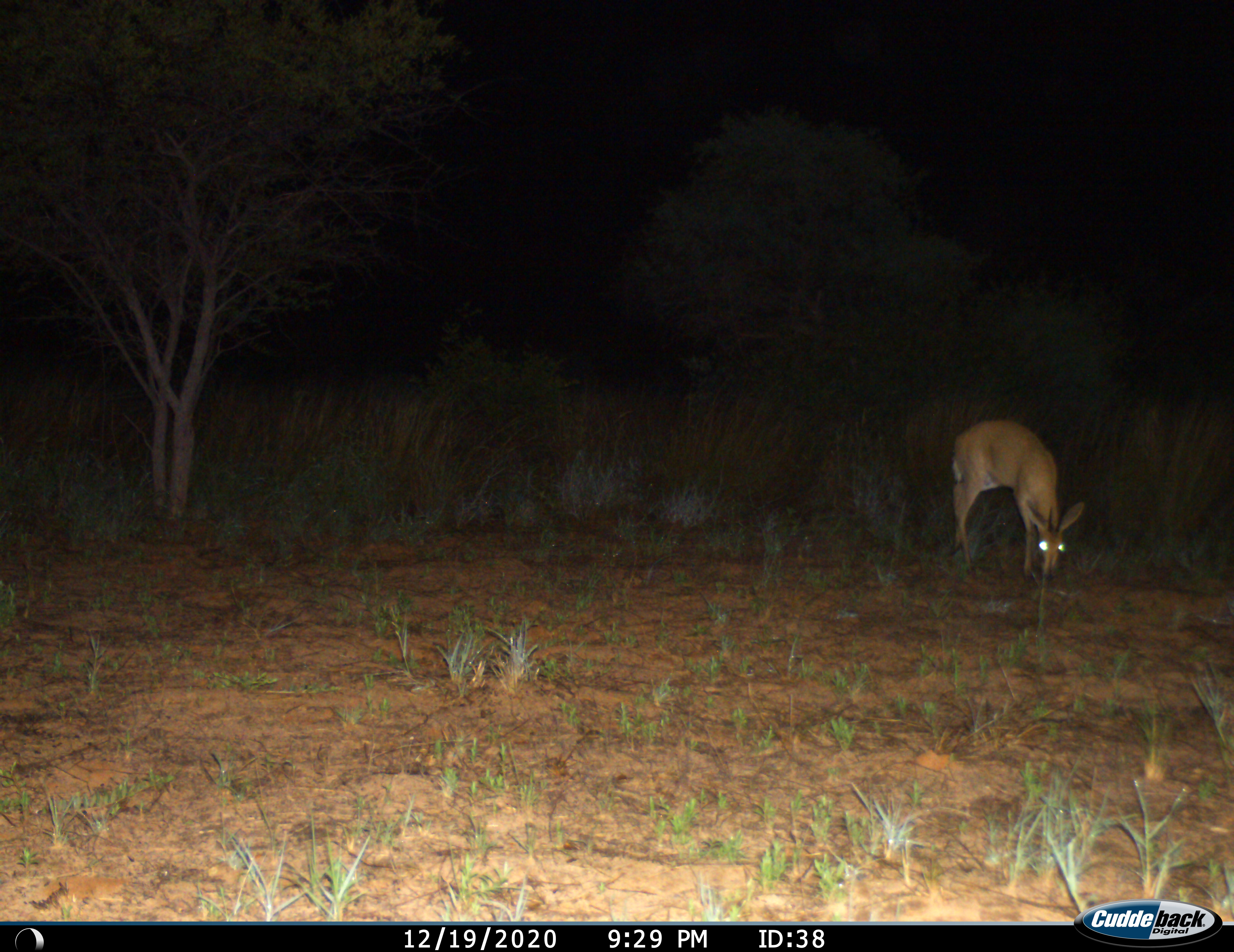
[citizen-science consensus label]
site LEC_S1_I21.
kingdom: Animalia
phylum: Chordata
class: Mammalia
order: Artiodactyla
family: Bovidae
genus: Sylvicapra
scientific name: Sylvicapra grimmia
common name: common duiker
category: duikercommongrey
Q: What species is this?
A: Duikercommongrey (common duiker) (Sylvicapra grimmia).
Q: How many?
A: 1.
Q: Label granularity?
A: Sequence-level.